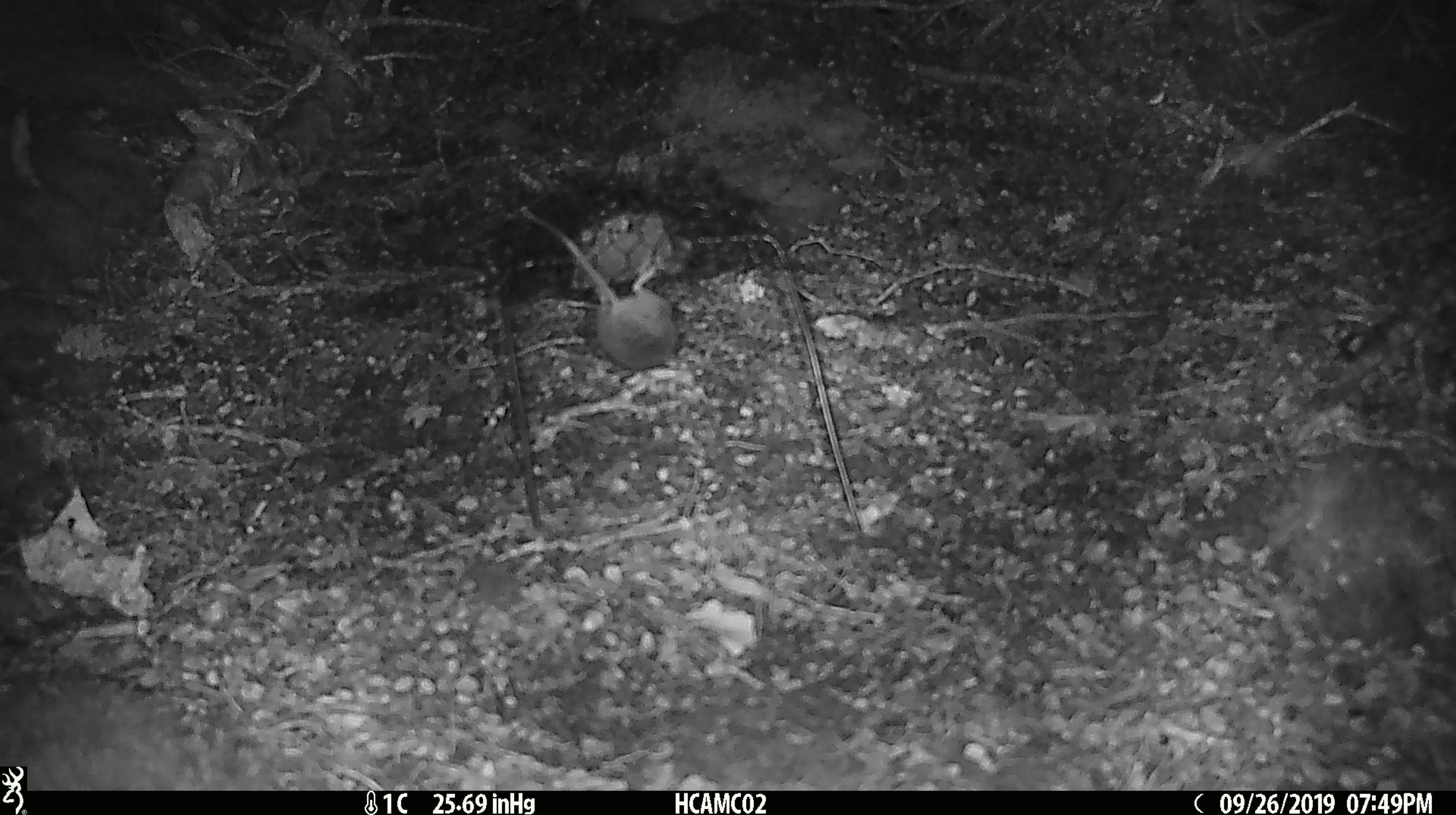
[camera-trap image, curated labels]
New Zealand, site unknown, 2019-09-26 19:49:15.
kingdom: Animalia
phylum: Chordata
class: Mammalia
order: Rodentia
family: Muridae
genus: Mus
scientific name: Mus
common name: mouse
Mouse (Mus).